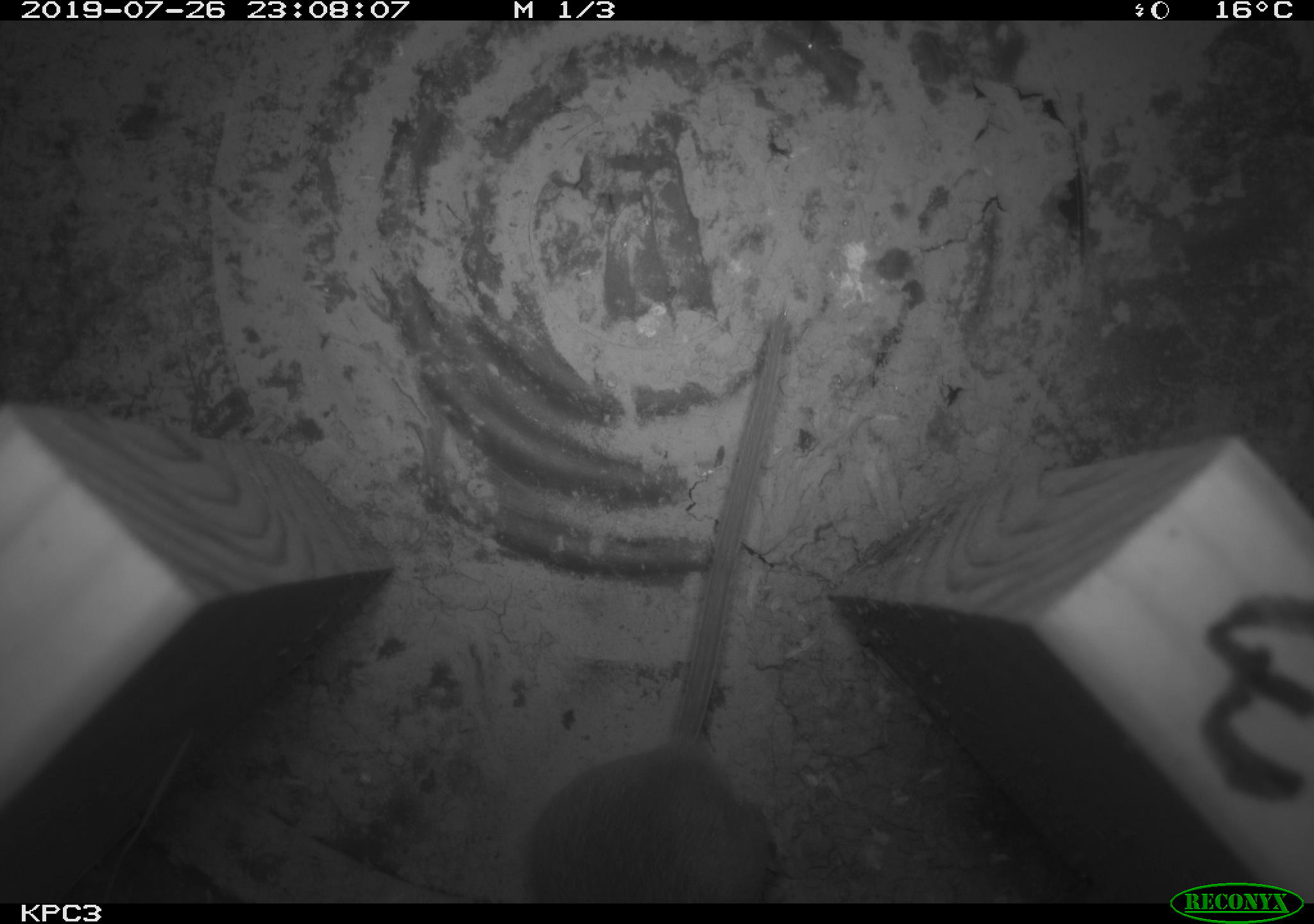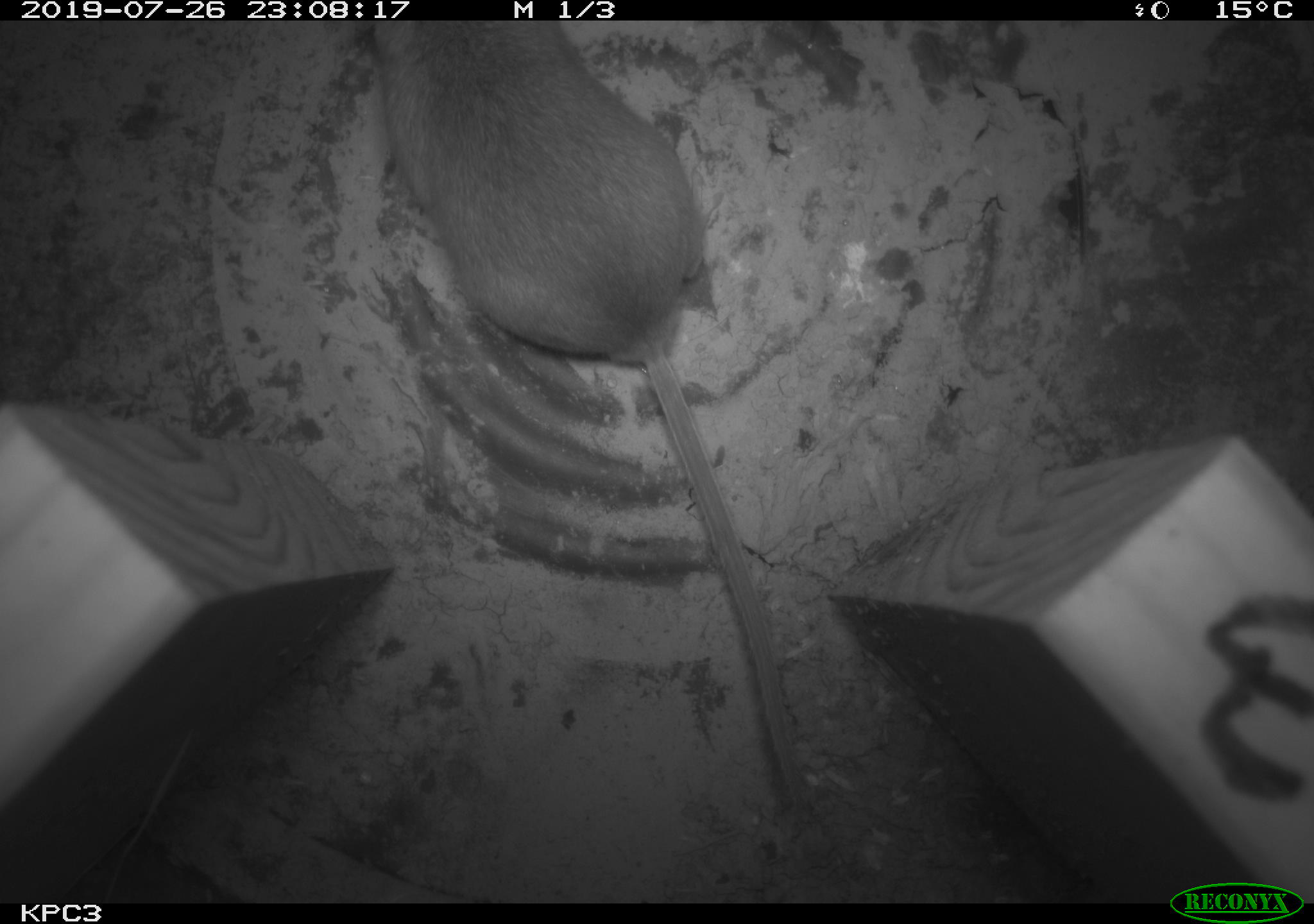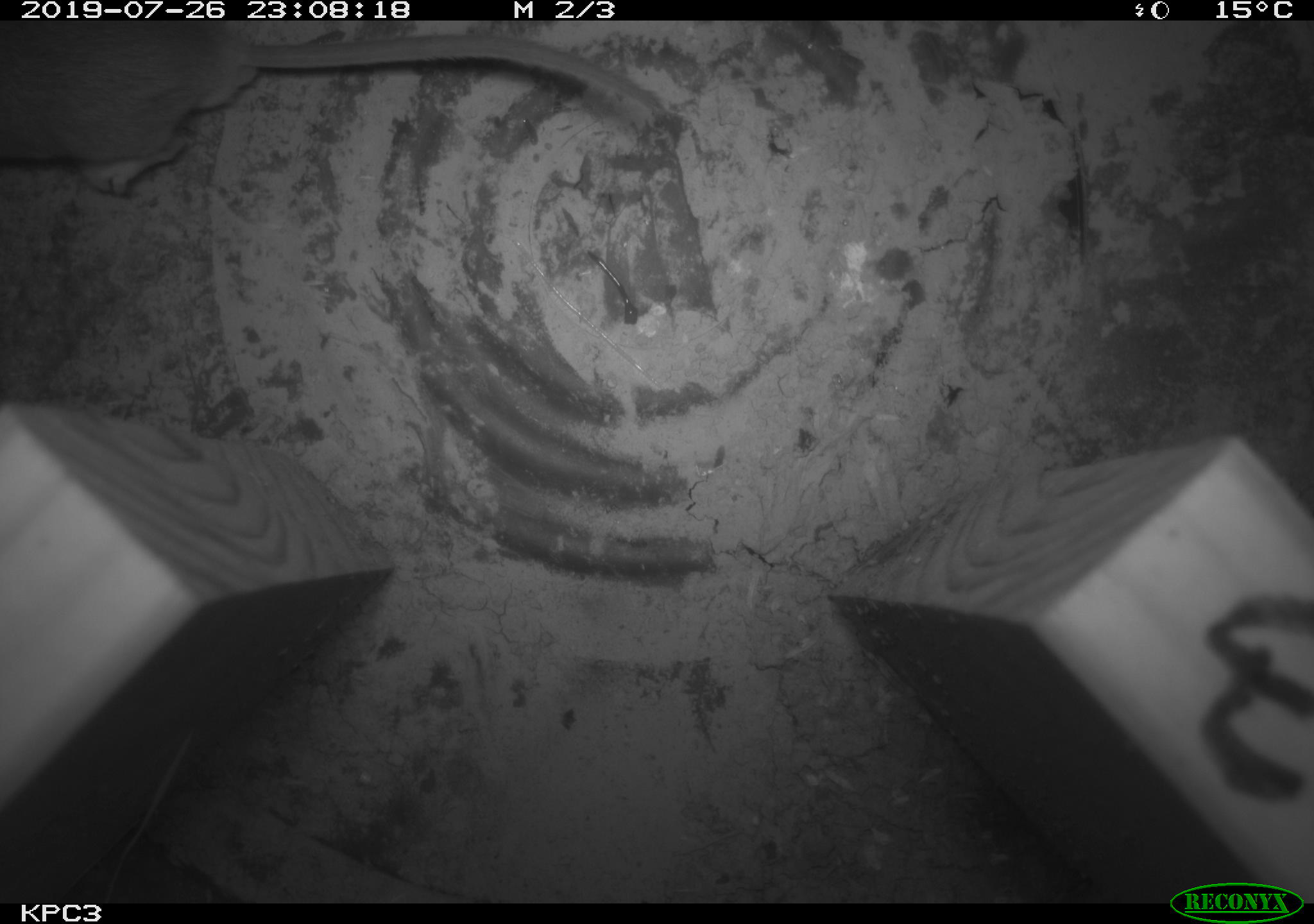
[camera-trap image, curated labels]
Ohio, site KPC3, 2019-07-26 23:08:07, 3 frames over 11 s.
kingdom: Animalia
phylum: Chordata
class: Mammalia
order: Rodentia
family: Cricetidae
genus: Peromyscus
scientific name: Peromyscus leucopus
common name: white-footed mouse